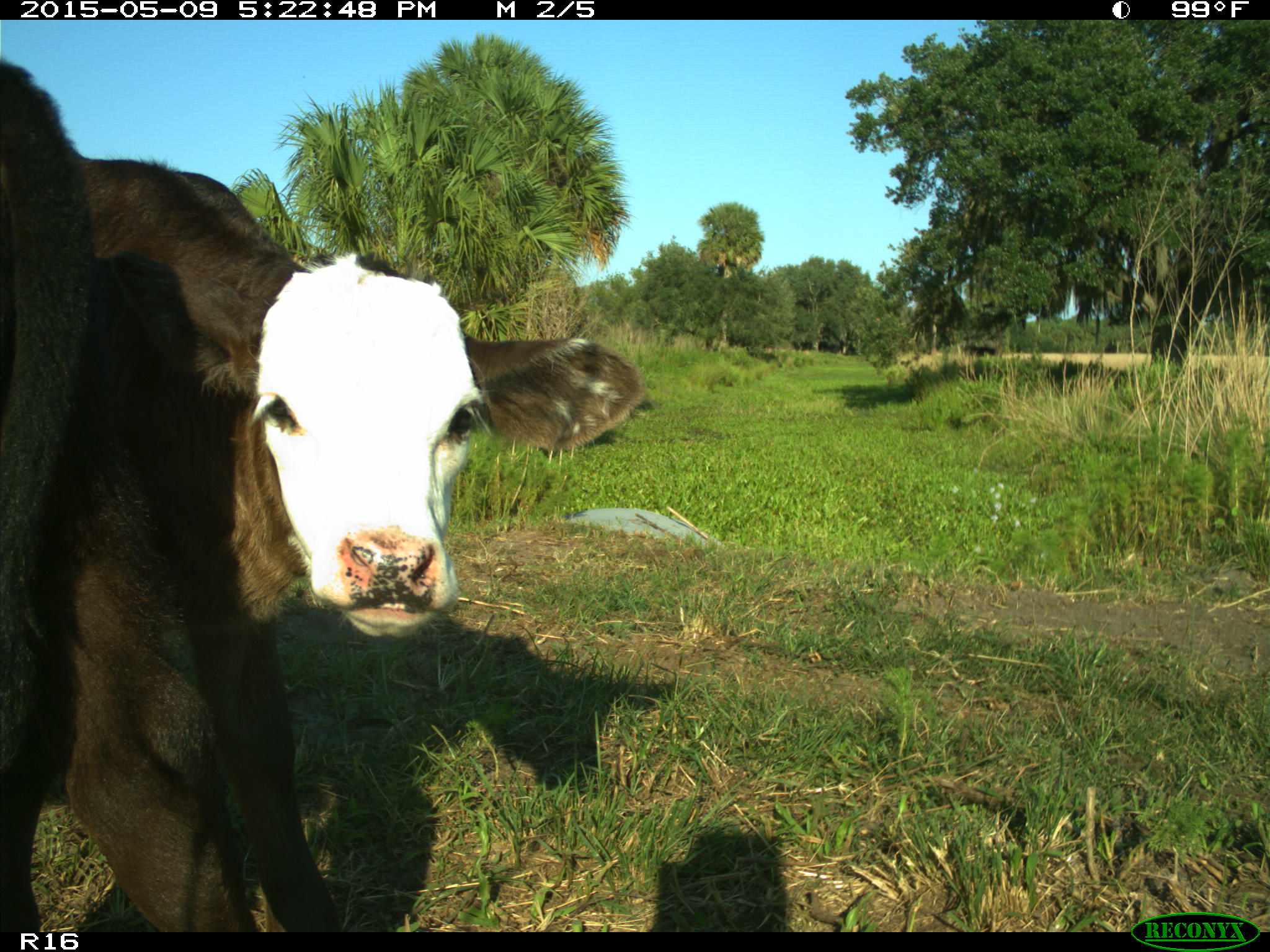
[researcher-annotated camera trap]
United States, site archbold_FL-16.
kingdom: Animalia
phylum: Chordata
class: Mammalia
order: Artiodactyla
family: Bovidae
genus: Bos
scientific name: Bos taurus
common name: domestic cow